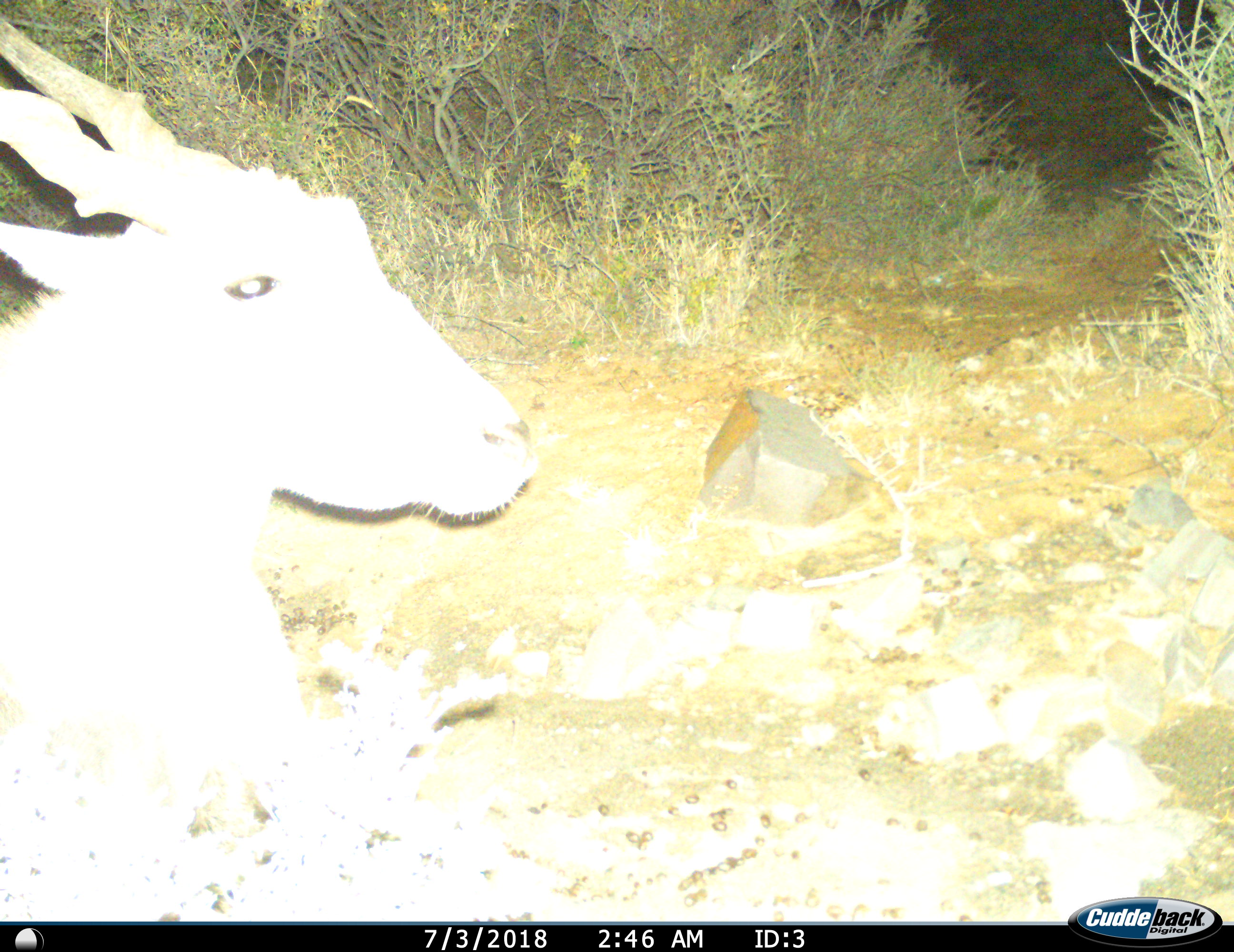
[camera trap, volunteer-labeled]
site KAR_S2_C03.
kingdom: Animalia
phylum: Chordata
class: Mammalia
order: Artiodactyla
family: Bovidae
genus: Tragelaphus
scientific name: Tragelaphus oryx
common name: eland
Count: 1.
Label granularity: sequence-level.